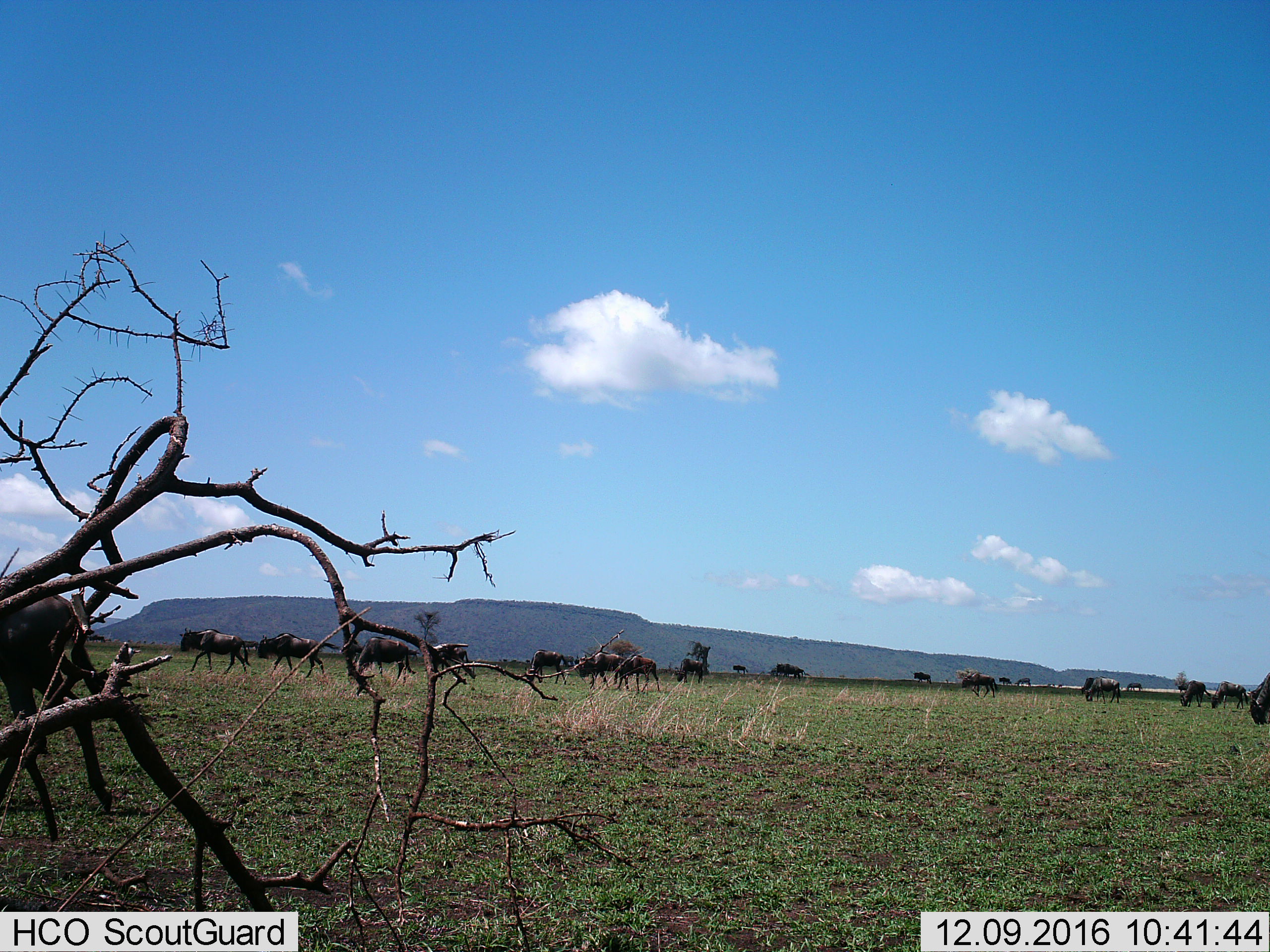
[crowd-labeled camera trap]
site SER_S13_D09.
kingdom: Animalia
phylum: Chordata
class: Mammalia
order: Artiodactyla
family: Bovidae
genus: Connochaetes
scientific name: Connochaetes taurinus taurinus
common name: blue wildebeest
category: wildebeestblue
Wildebeestblue (blue wildebeest) (Connochaetes taurinus taurinus), count 11-50. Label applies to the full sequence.